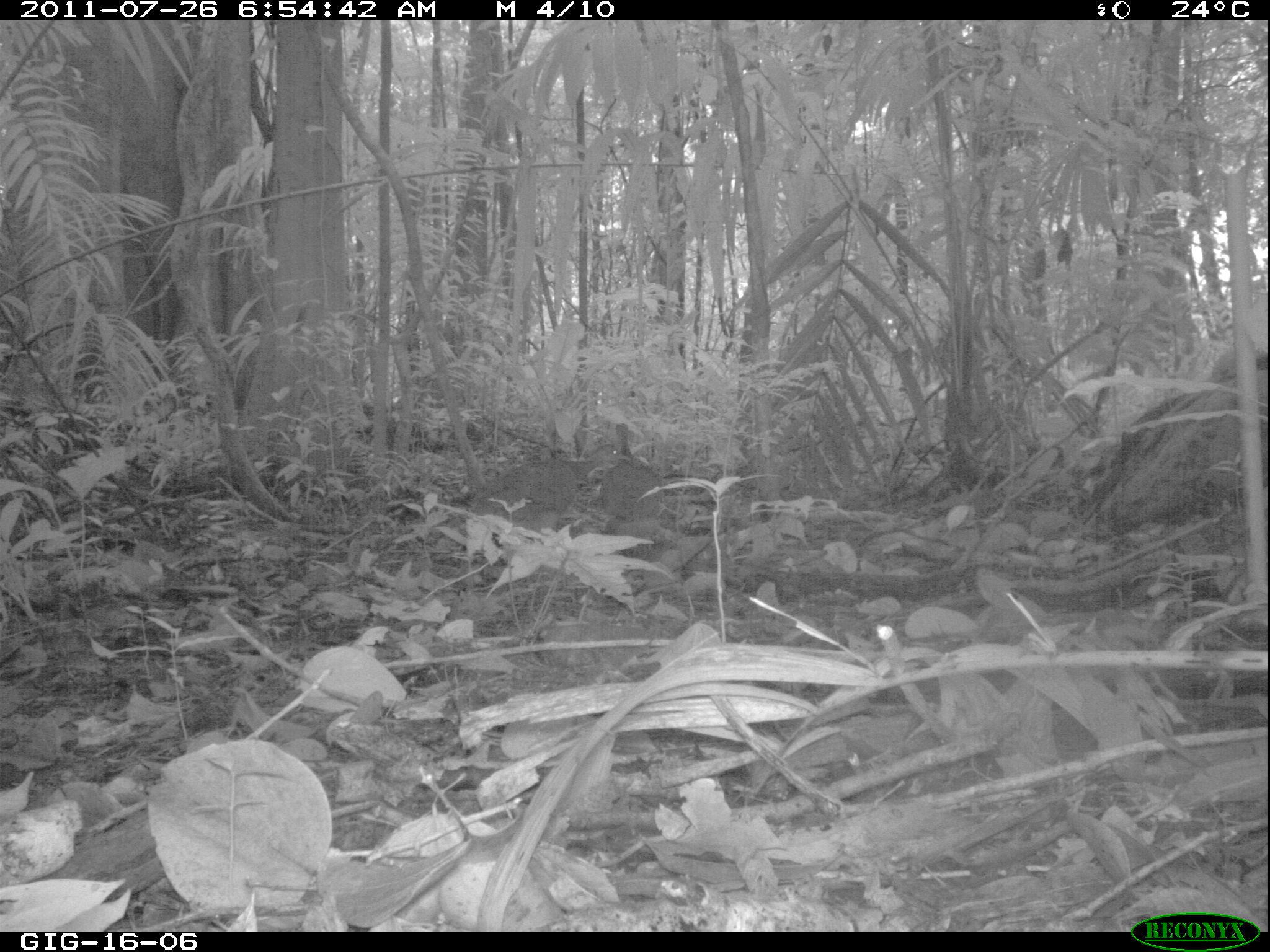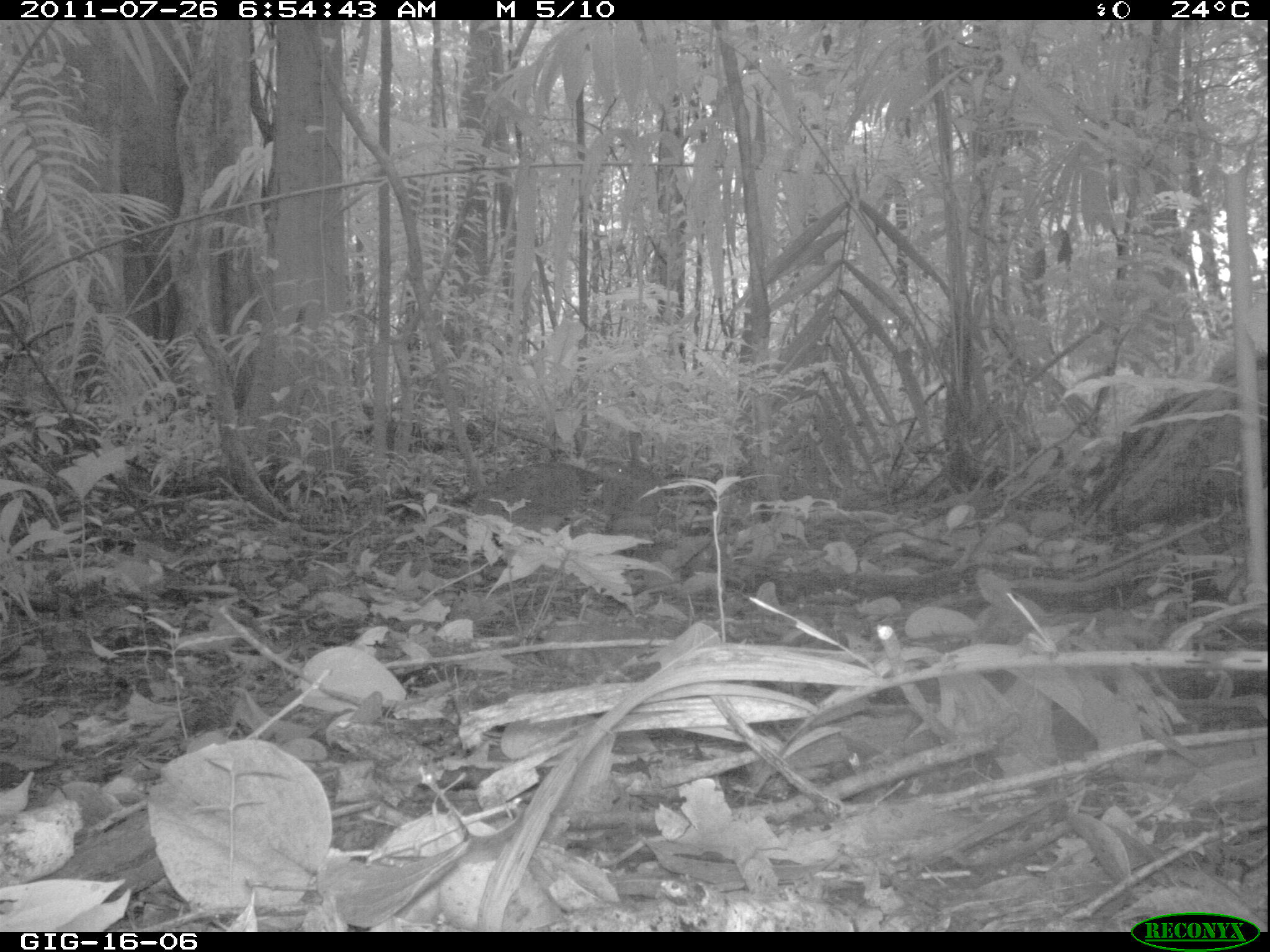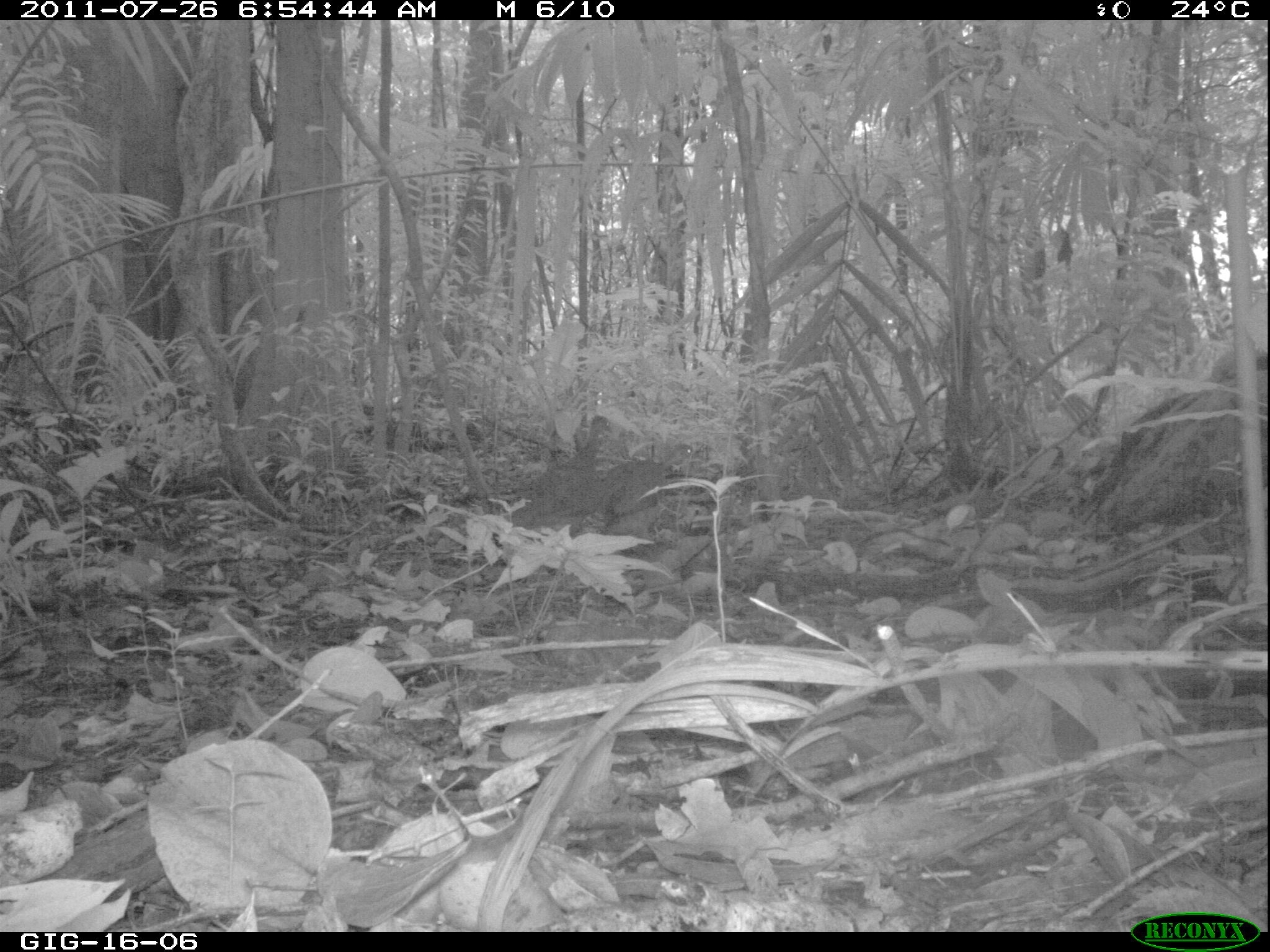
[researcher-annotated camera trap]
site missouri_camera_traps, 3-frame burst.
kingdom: Animalia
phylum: Chordata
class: Aves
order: Tinamiformes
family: Tinamidae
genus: Tinamus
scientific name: Tinamus major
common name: great tinamou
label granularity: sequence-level